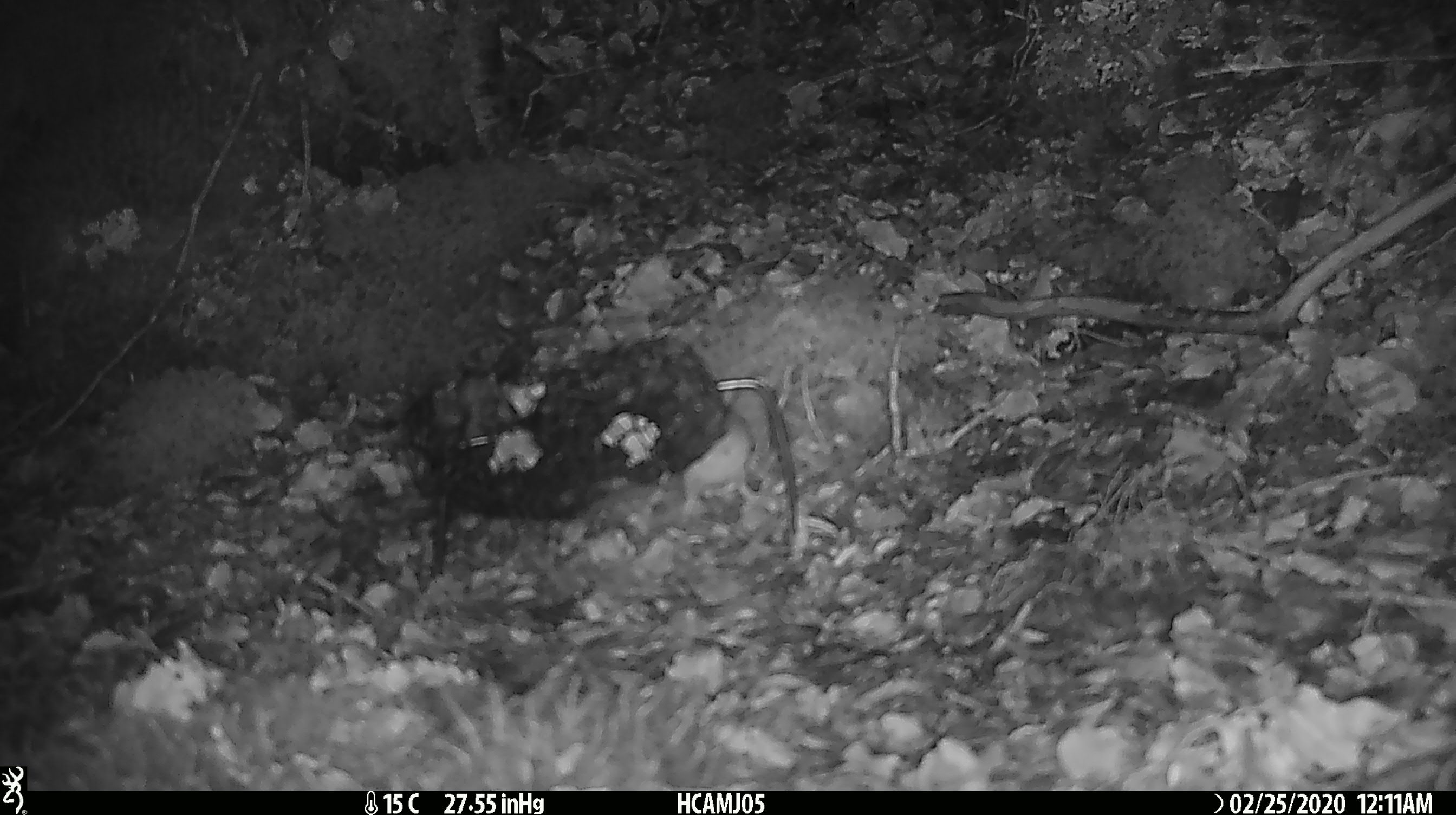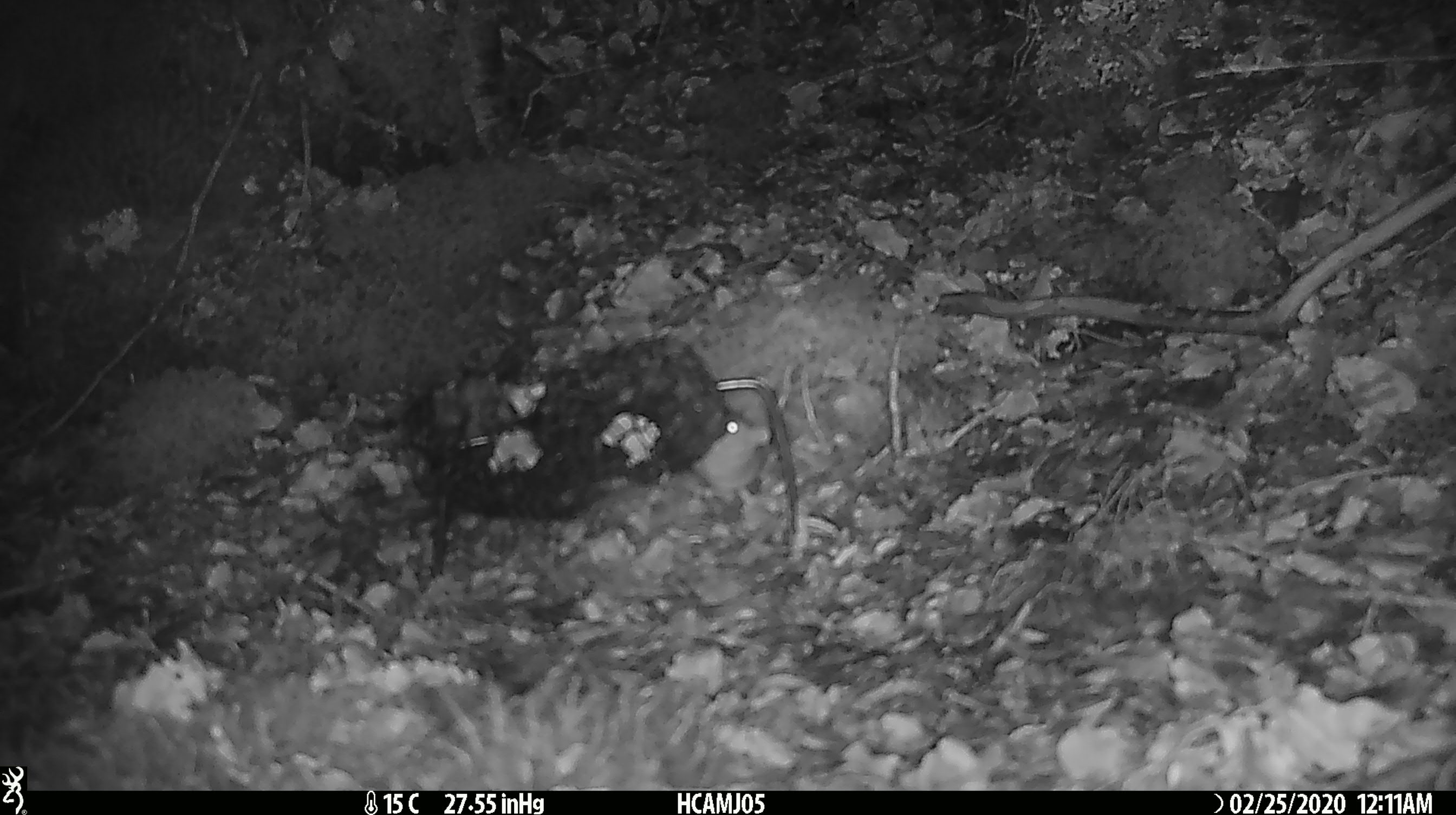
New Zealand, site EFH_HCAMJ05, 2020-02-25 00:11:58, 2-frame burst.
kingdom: Animalia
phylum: Chordata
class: Mammalia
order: Rodentia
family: Muridae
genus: Mus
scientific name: Mus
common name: mouse